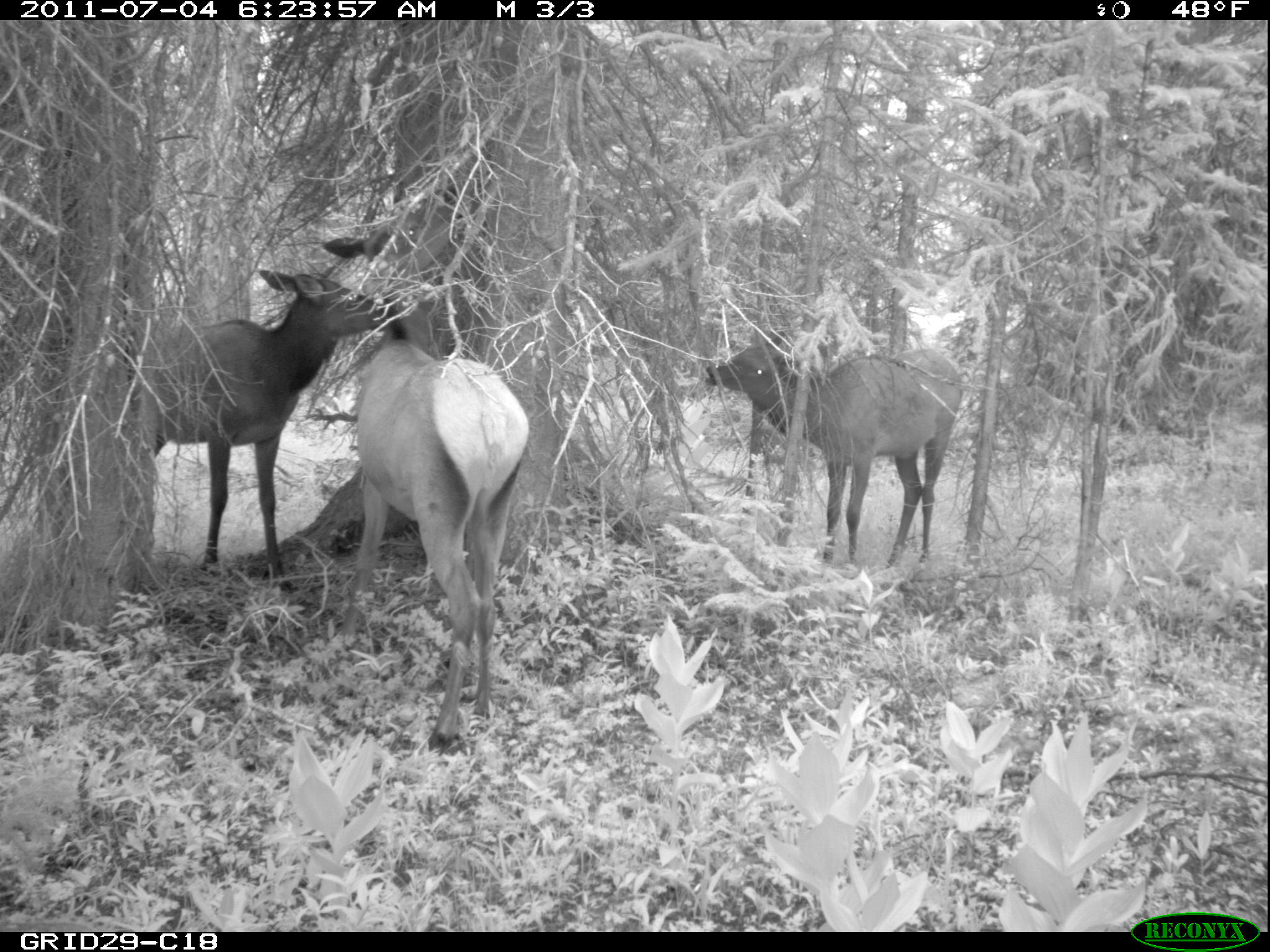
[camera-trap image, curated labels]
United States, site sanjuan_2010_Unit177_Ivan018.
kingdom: Animalia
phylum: Chordata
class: Mammalia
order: Artiodactyla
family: Cervidae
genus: Cervus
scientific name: Cervus elaphus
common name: red deer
Cervus elaphus (red deer).